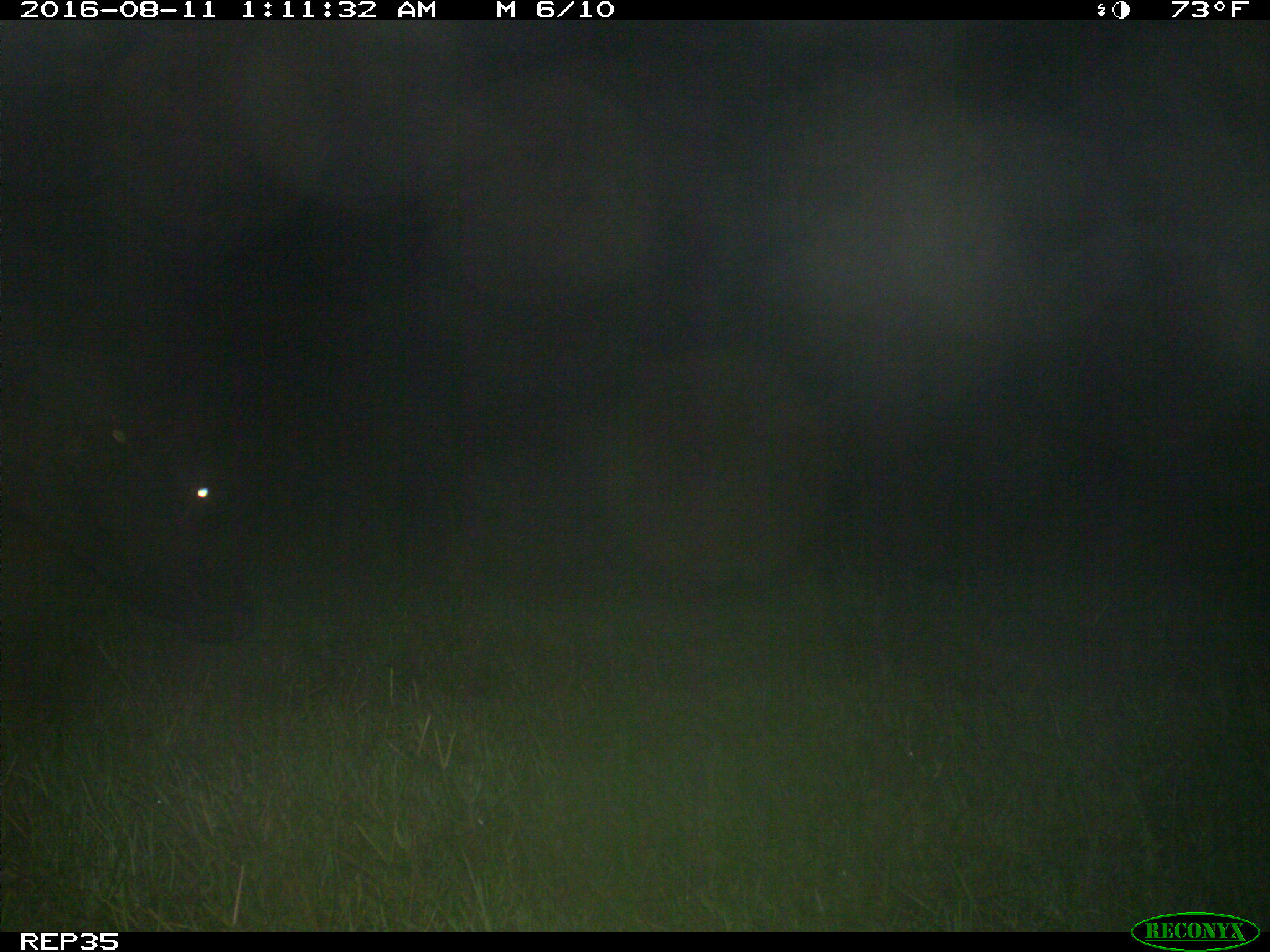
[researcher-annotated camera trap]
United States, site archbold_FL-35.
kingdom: Animalia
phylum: Chordata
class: Mammalia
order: Artiodactyla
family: Bovidae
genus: Bos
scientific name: Bos taurus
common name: domestic cow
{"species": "Bos taurus (domestic cow)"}